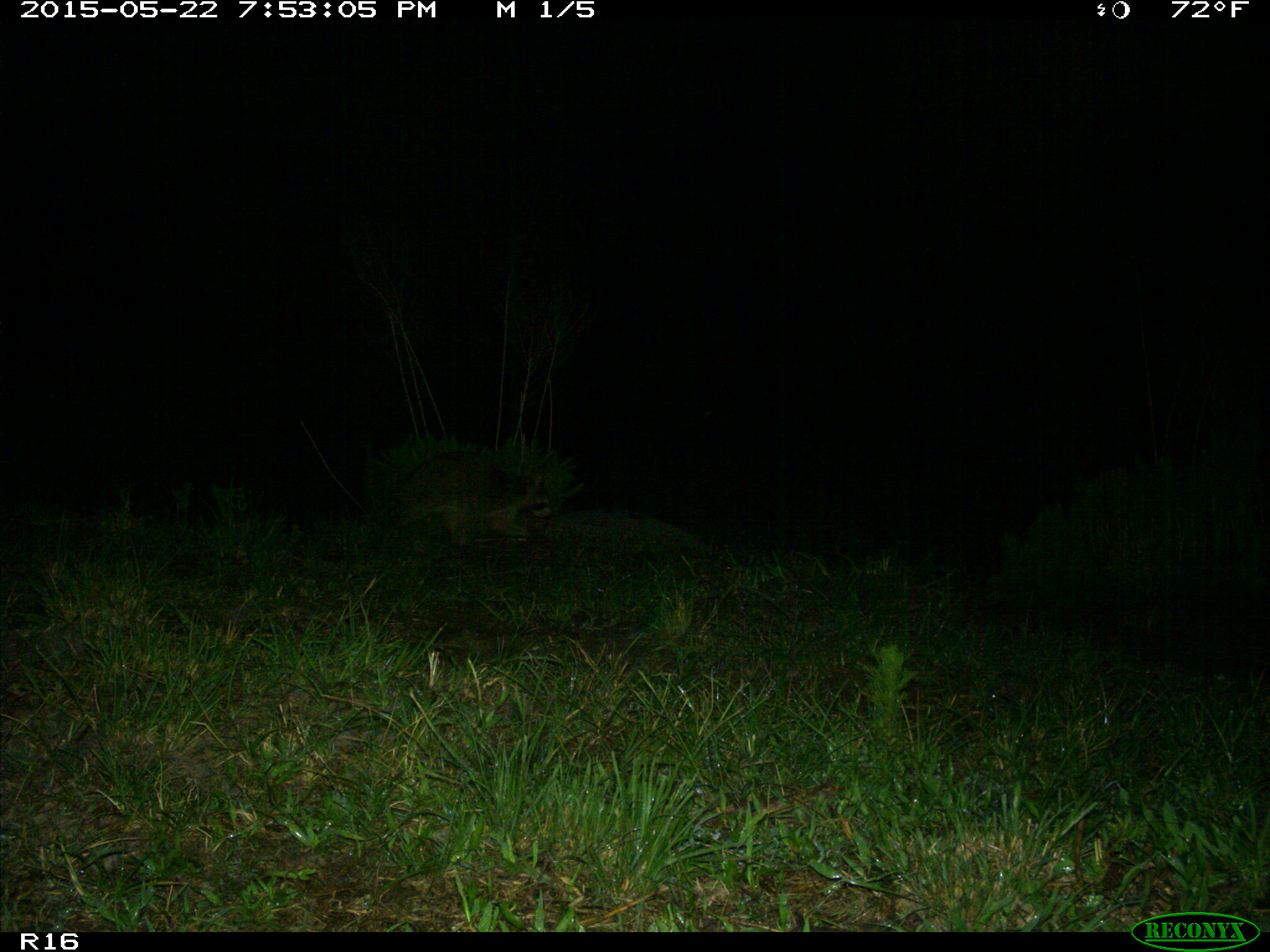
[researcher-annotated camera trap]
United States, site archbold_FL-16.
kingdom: Animalia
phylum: Chordata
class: Mammalia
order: Carnivora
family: Procyonidae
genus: Procyon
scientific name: Procyon lotor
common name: common raccoon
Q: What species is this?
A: Procyon lotor (common raccoon).